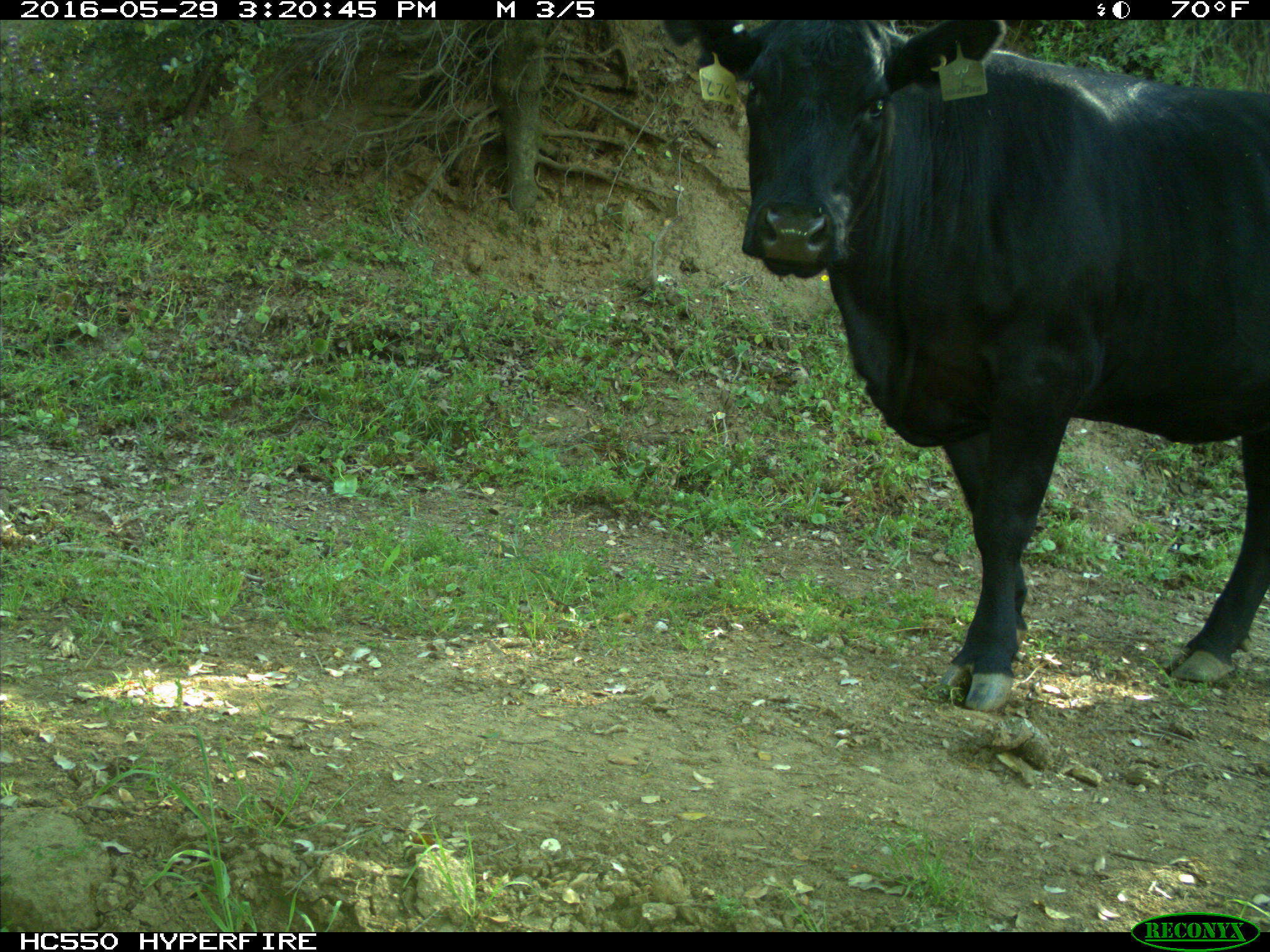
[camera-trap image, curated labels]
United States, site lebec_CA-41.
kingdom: Animalia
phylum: Chordata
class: Mammalia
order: Artiodactyla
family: Bovidae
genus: Bos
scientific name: Bos taurus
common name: domestic cow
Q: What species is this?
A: Bos taurus (domestic cow).